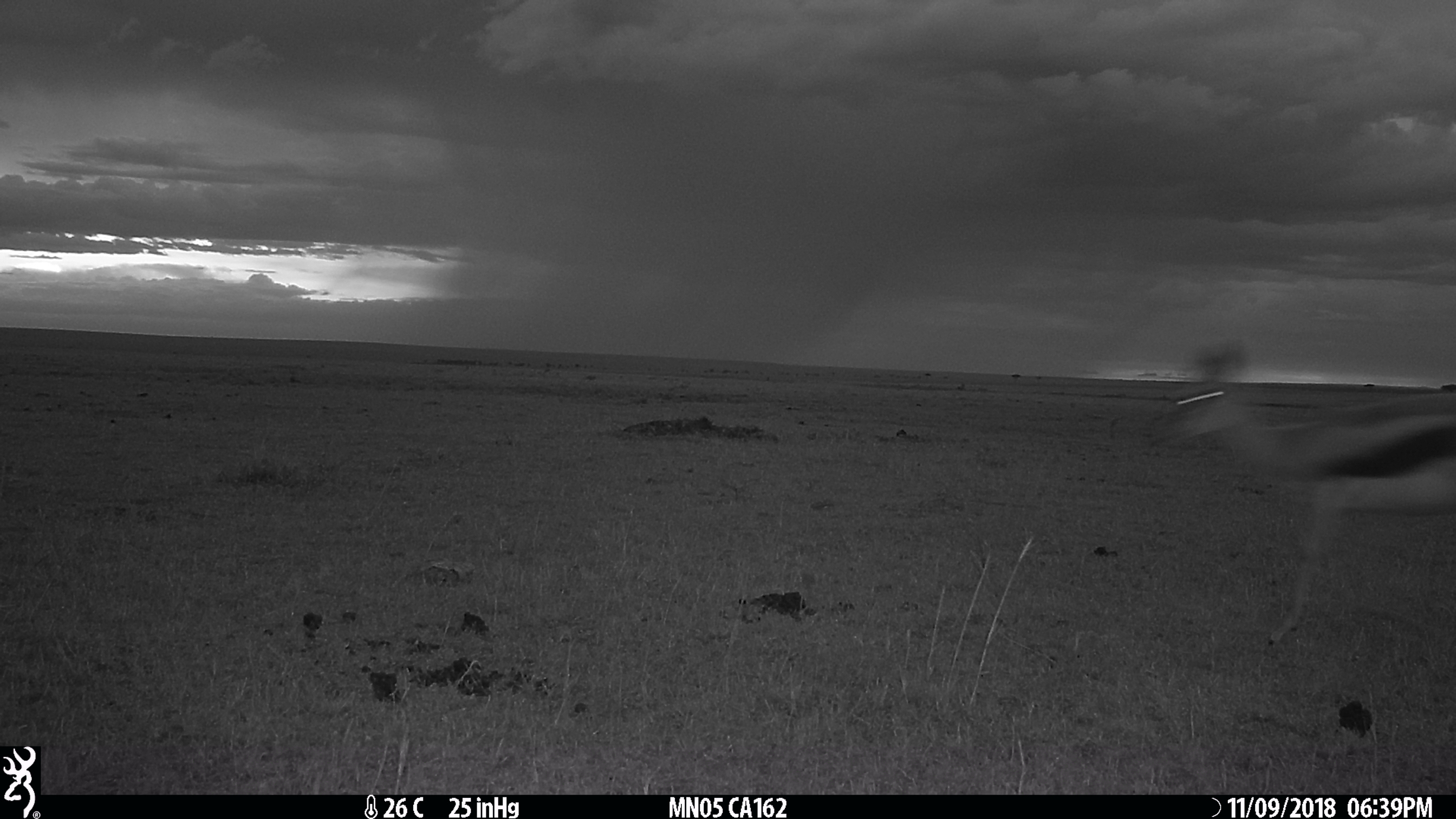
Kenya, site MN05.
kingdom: Animalia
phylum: Chordata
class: Mammalia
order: Artiodactyla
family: Bovidae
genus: Eudorcas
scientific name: Eudorcas thomsonii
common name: thomon's gazelle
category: gazelle thomsons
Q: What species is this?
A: Gazelle thomsons (thomon's gazelle) (Eudorcas thomsonii).